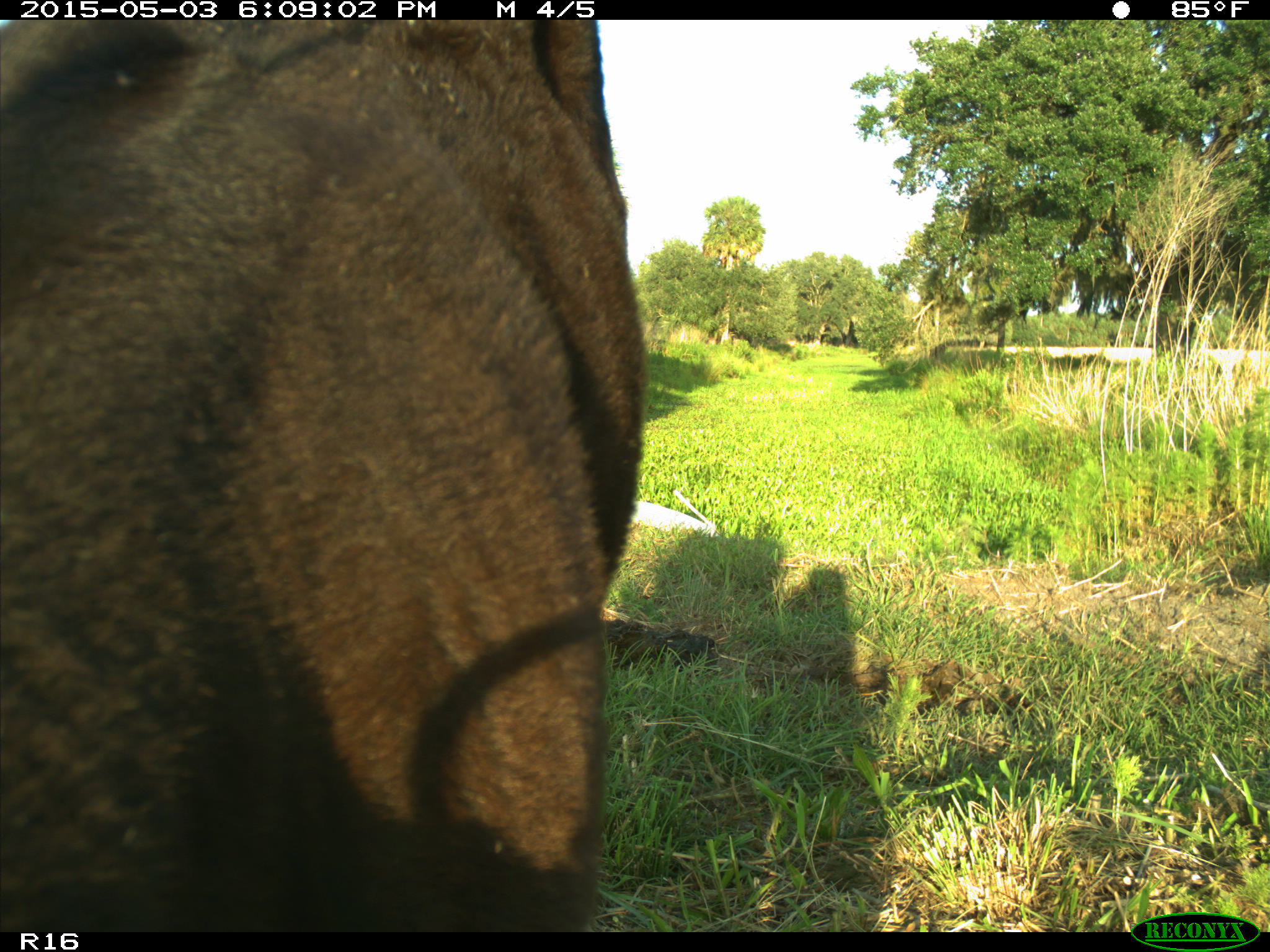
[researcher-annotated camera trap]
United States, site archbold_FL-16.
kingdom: Animalia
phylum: Chordata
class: Mammalia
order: Artiodactyla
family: Bovidae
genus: Bos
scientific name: Bos taurus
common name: domestic cow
Bos taurus (domestic cow).